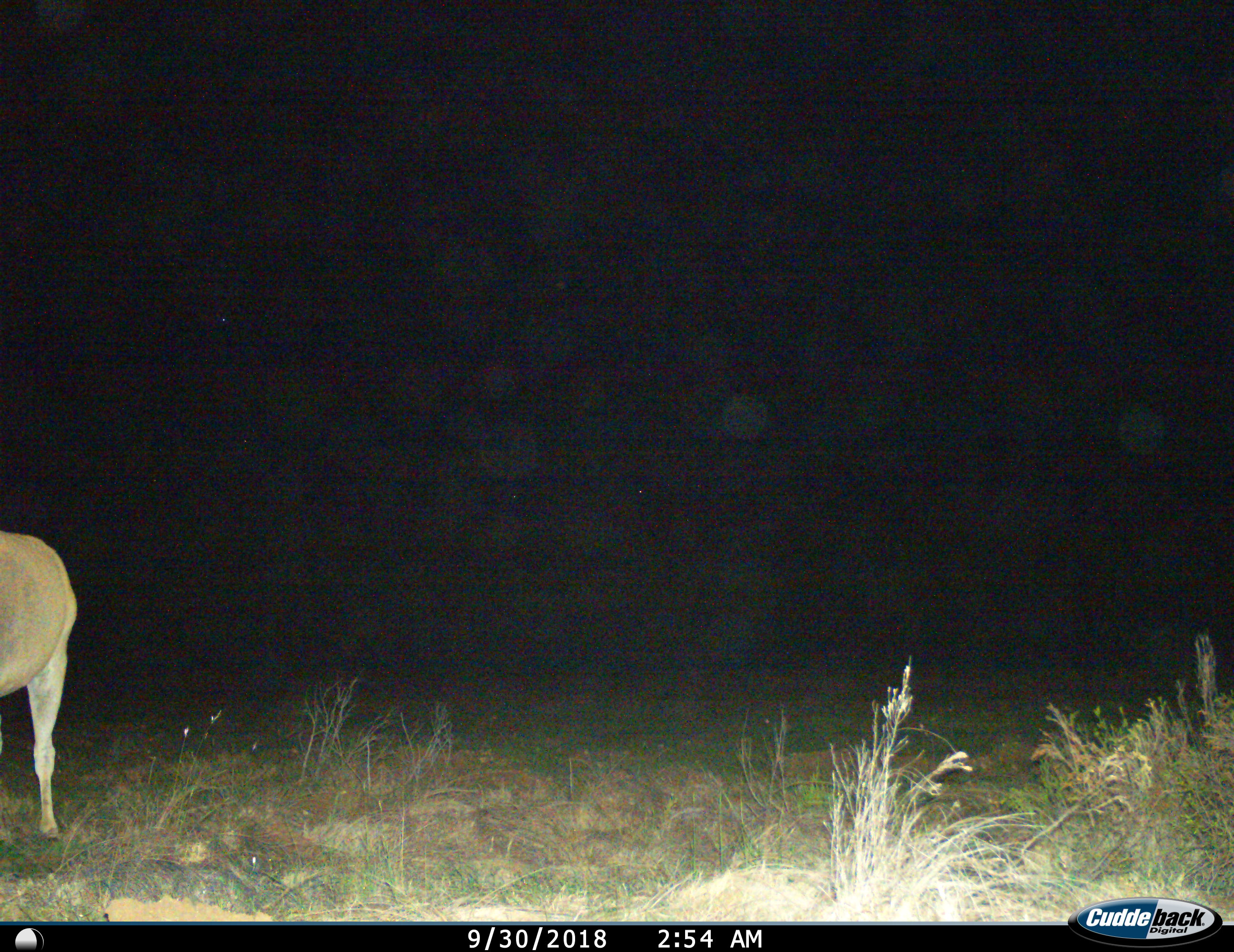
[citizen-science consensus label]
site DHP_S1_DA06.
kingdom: Animalia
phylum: Chordata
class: Mammalia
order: Artiodactyla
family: Bovidae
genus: Tragelaphus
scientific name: Tragelaphus oryx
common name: eland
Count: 1.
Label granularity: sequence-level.